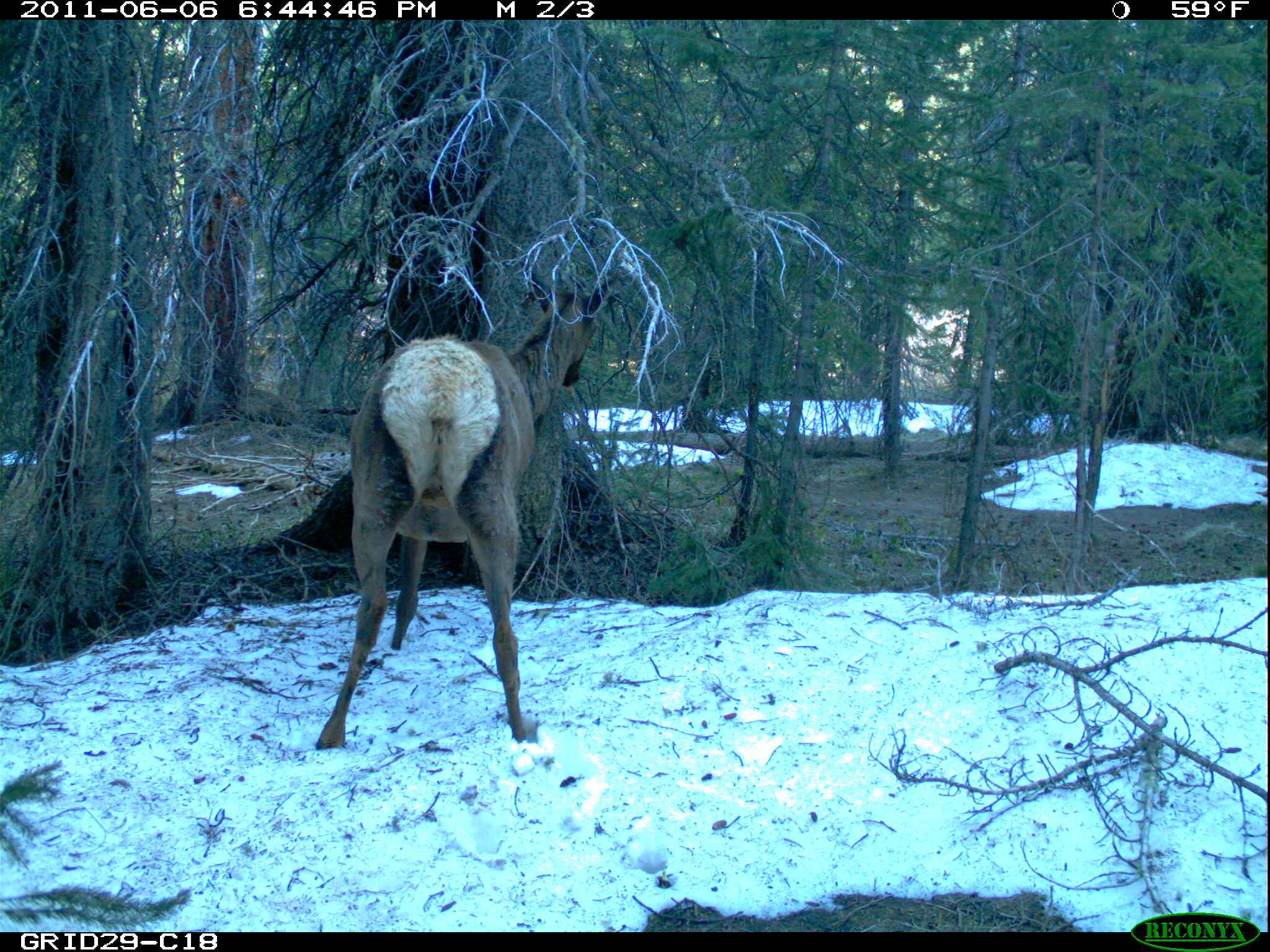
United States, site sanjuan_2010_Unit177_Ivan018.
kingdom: Animalia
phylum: Chordata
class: Mammalia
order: Artiodactyla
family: Cervidae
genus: Cervus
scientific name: Cervus elaphus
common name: red deer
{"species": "Cervus elaphus (red deer)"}